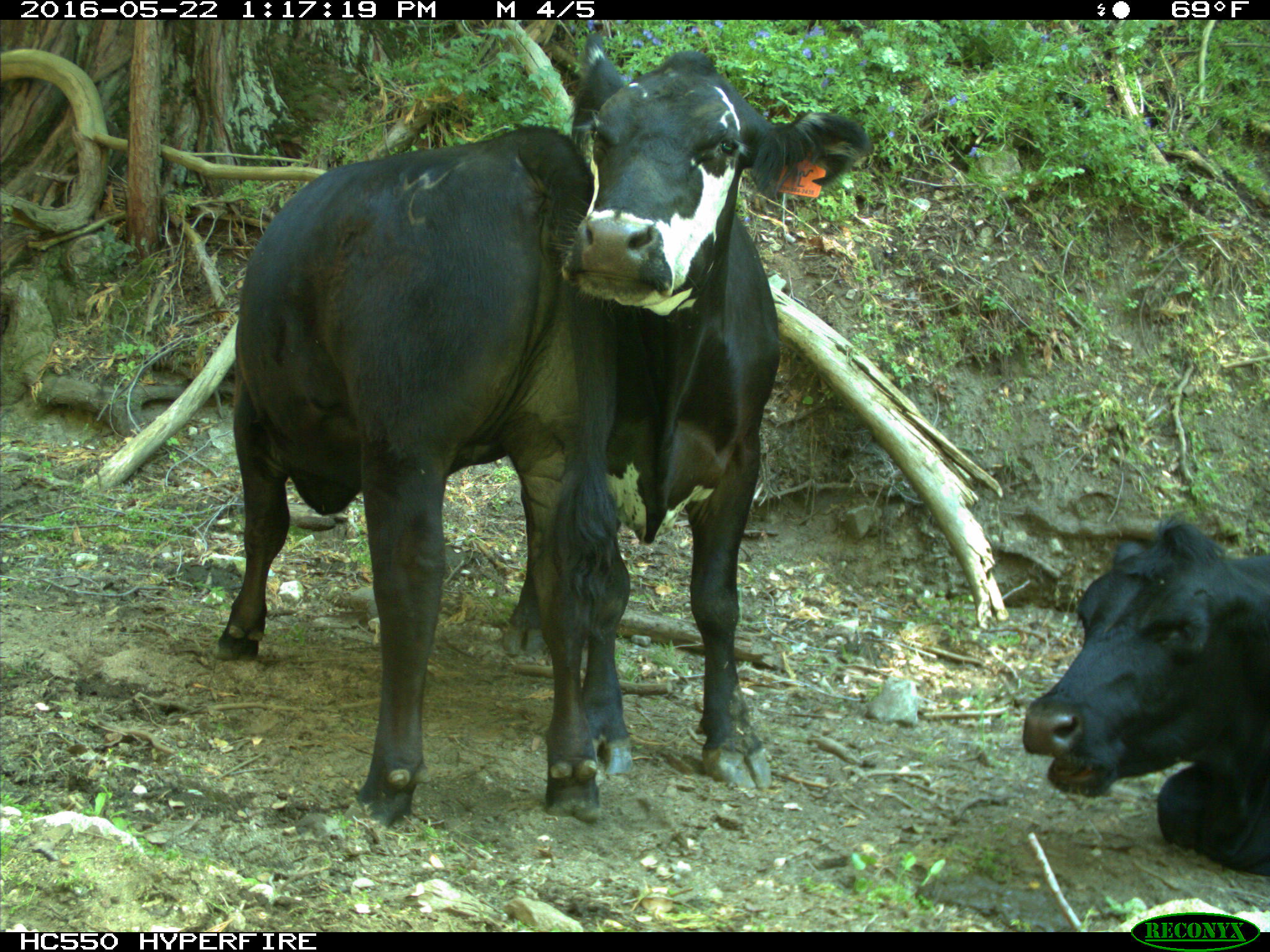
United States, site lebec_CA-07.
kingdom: Animalia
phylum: Chordata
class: Mammalia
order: Artiodactyla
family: Bovidae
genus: Bos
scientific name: Bos taurus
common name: domestic cow